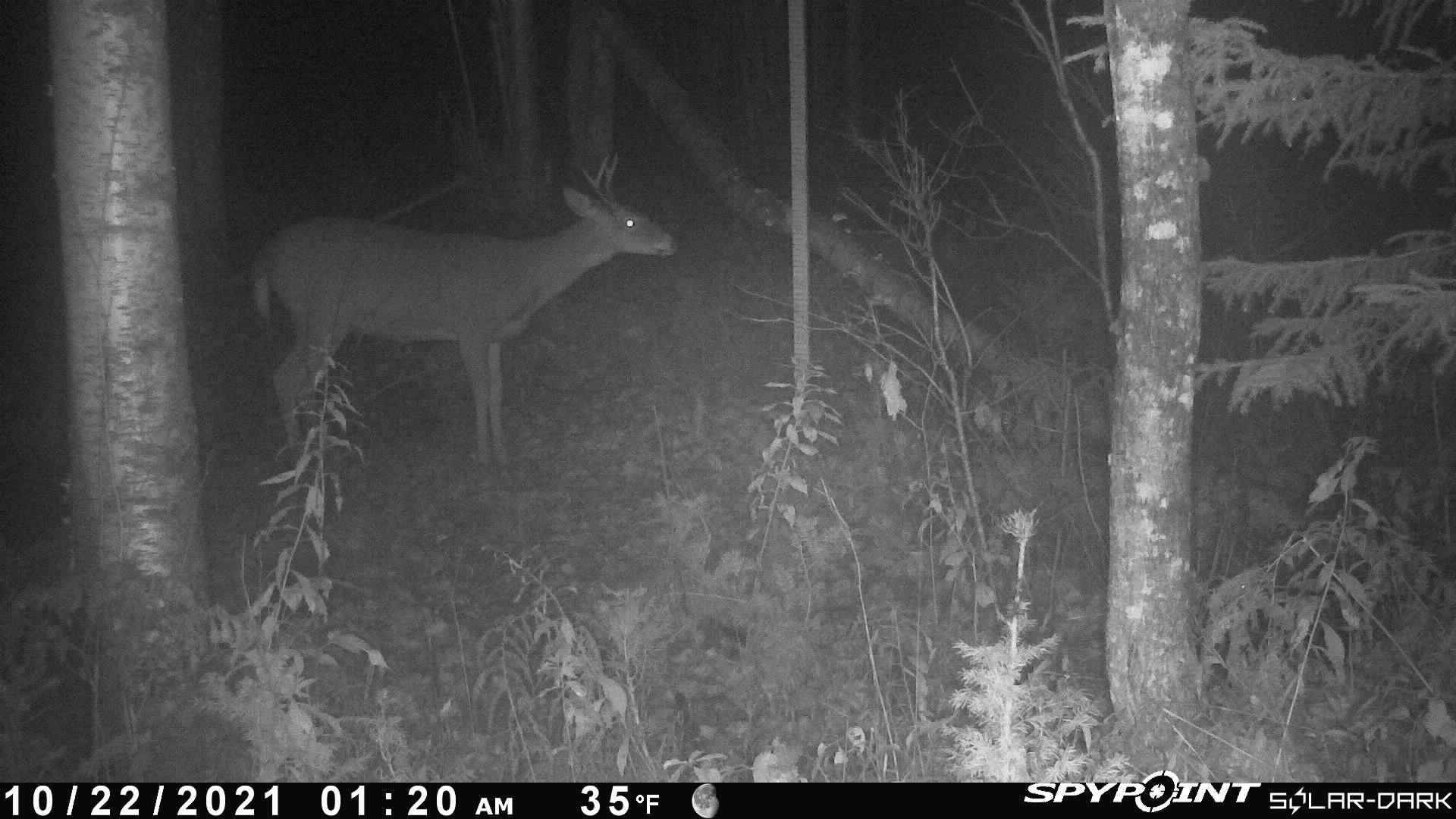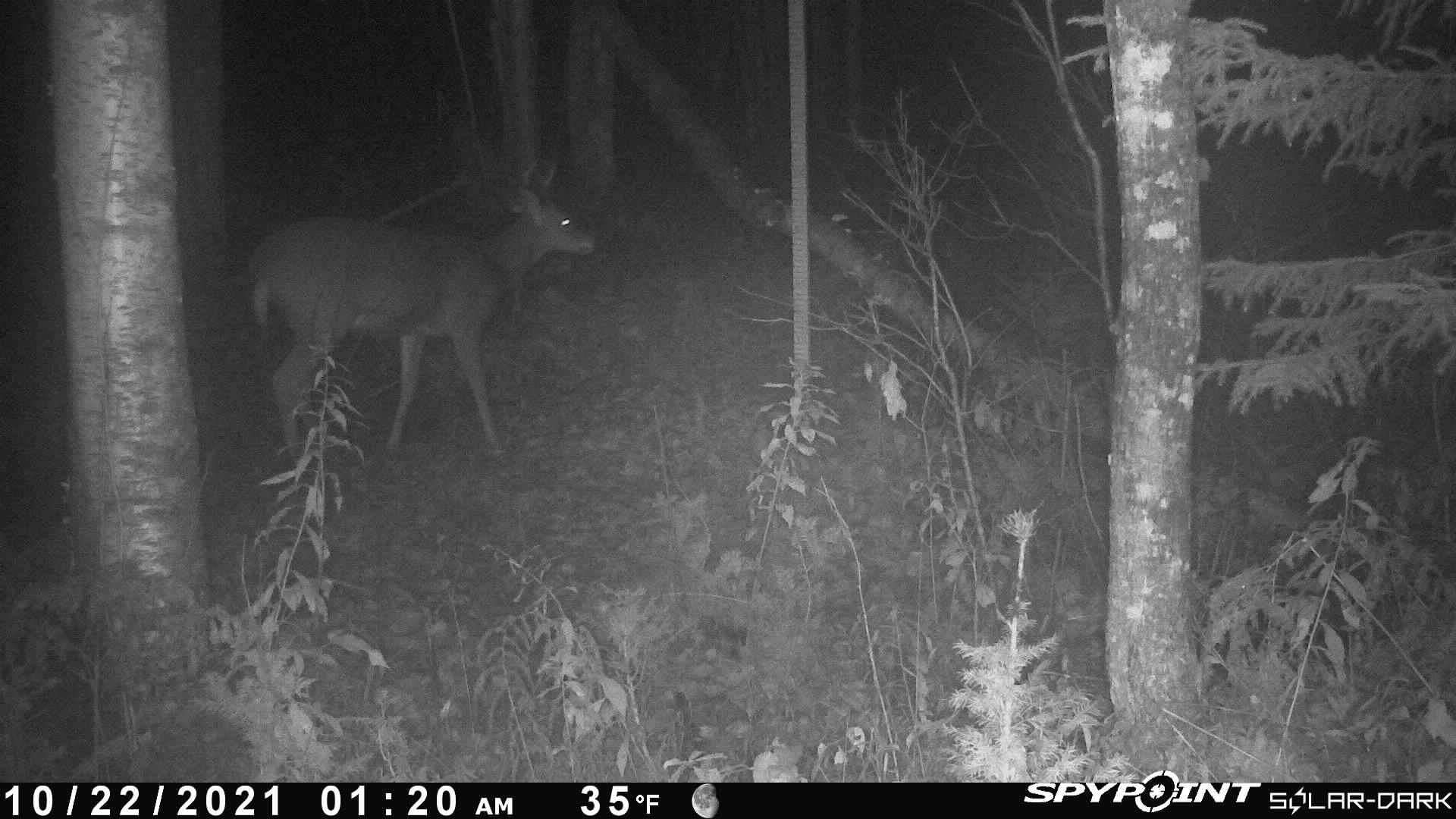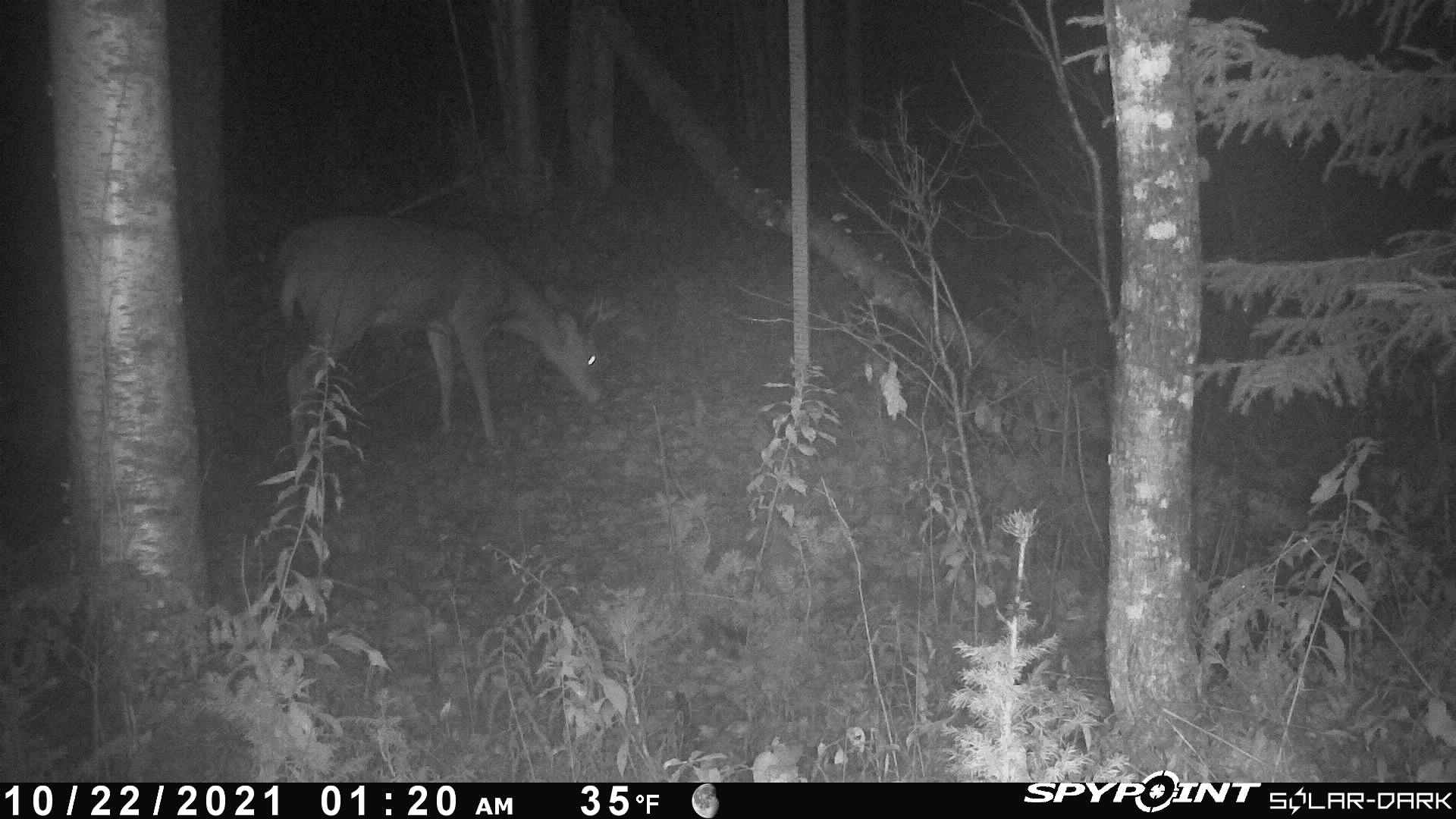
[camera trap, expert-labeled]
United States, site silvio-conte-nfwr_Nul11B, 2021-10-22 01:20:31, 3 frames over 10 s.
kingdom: Animalia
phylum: Chordata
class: Mammalia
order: Artiodactyla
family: Cervidae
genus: Odocoileus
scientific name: Odocoileus virginianus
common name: white-tailed deer